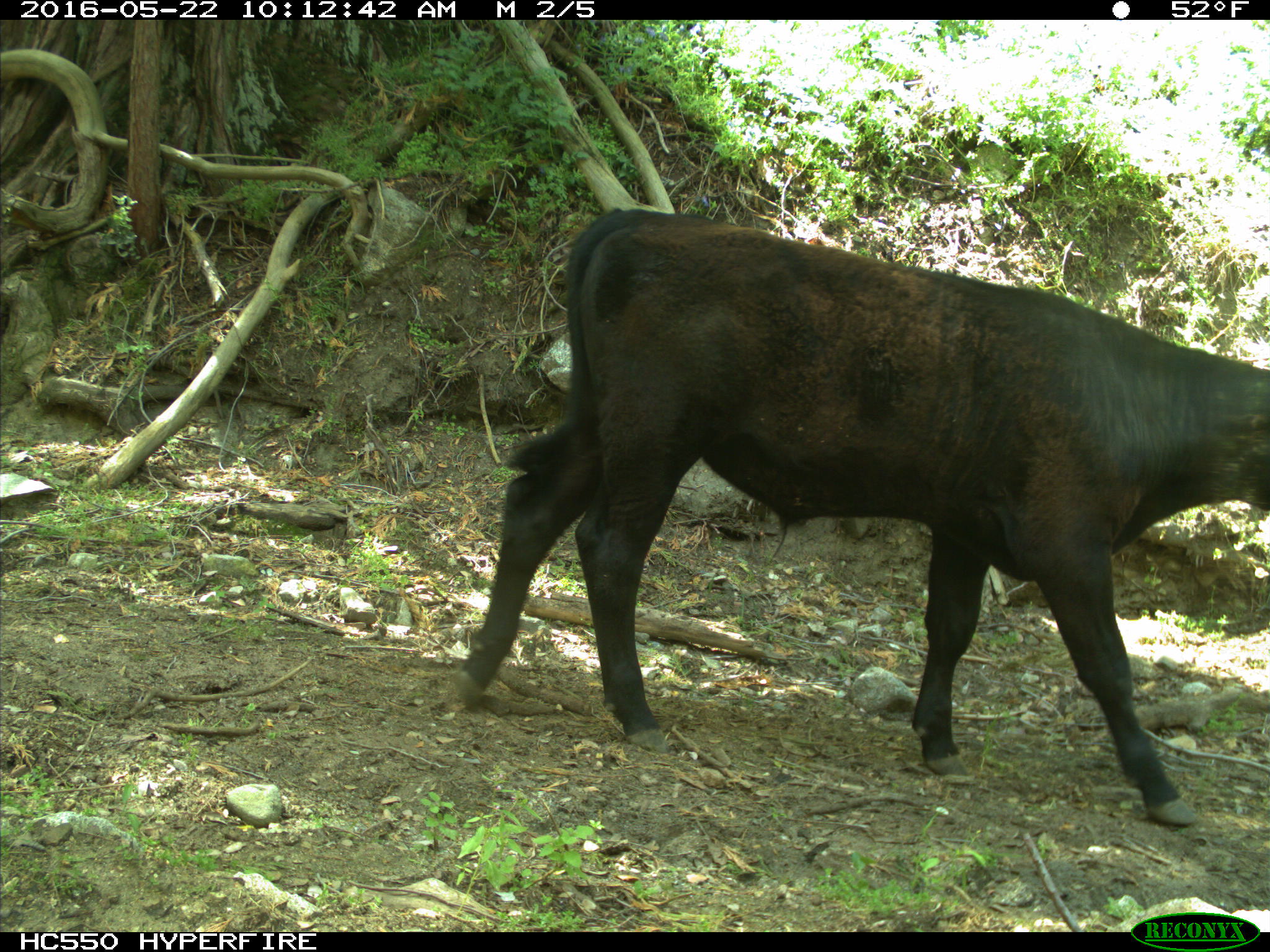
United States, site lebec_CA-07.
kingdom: Animalia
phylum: Chordata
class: Mammalia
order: Artiodactyla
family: Bovidae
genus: Bos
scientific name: Bos taurus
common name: domestic cow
Bos taurus (domestic cow).